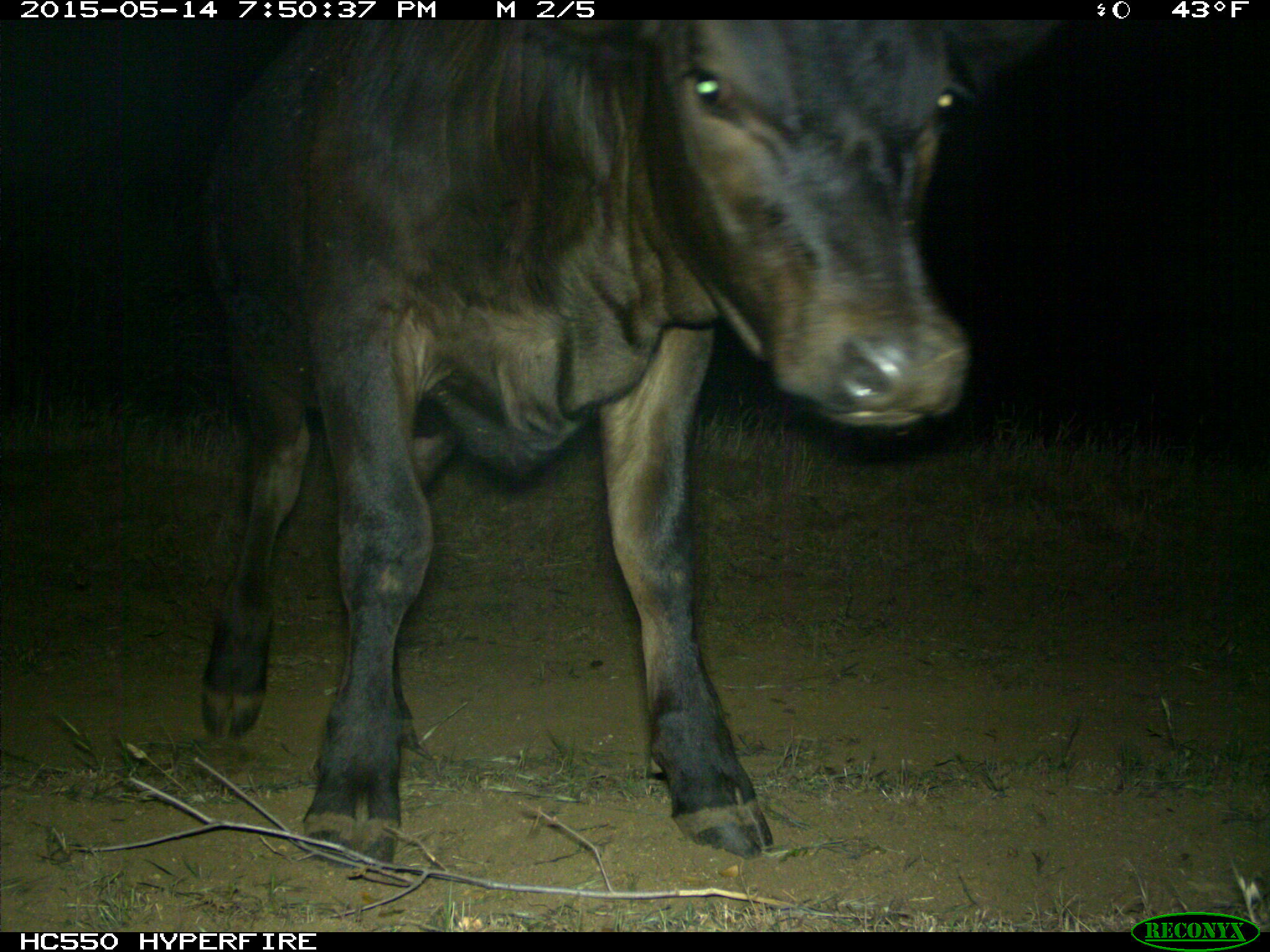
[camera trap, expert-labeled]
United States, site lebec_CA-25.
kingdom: Animalia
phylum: Chordata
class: Mammalia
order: Artiodactyla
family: Bovidae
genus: Bos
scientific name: Bos taurus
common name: domestic cow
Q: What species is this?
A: Bos taurus (domestic cow).